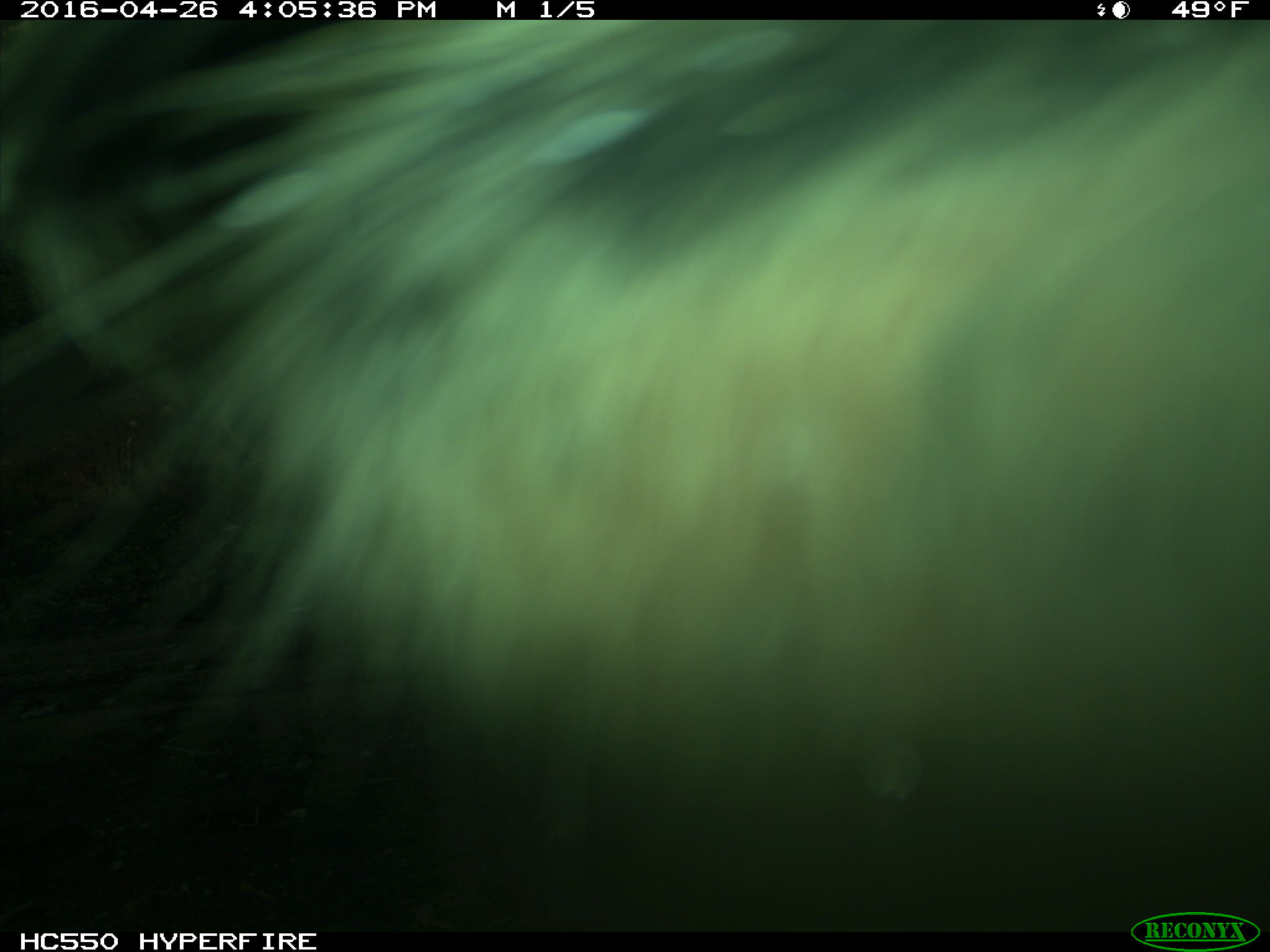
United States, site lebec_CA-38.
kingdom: Animalia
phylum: Chordata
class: Mammalia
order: Artiodactyla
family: Bovidae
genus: Bos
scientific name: Bos taurus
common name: domestic cow